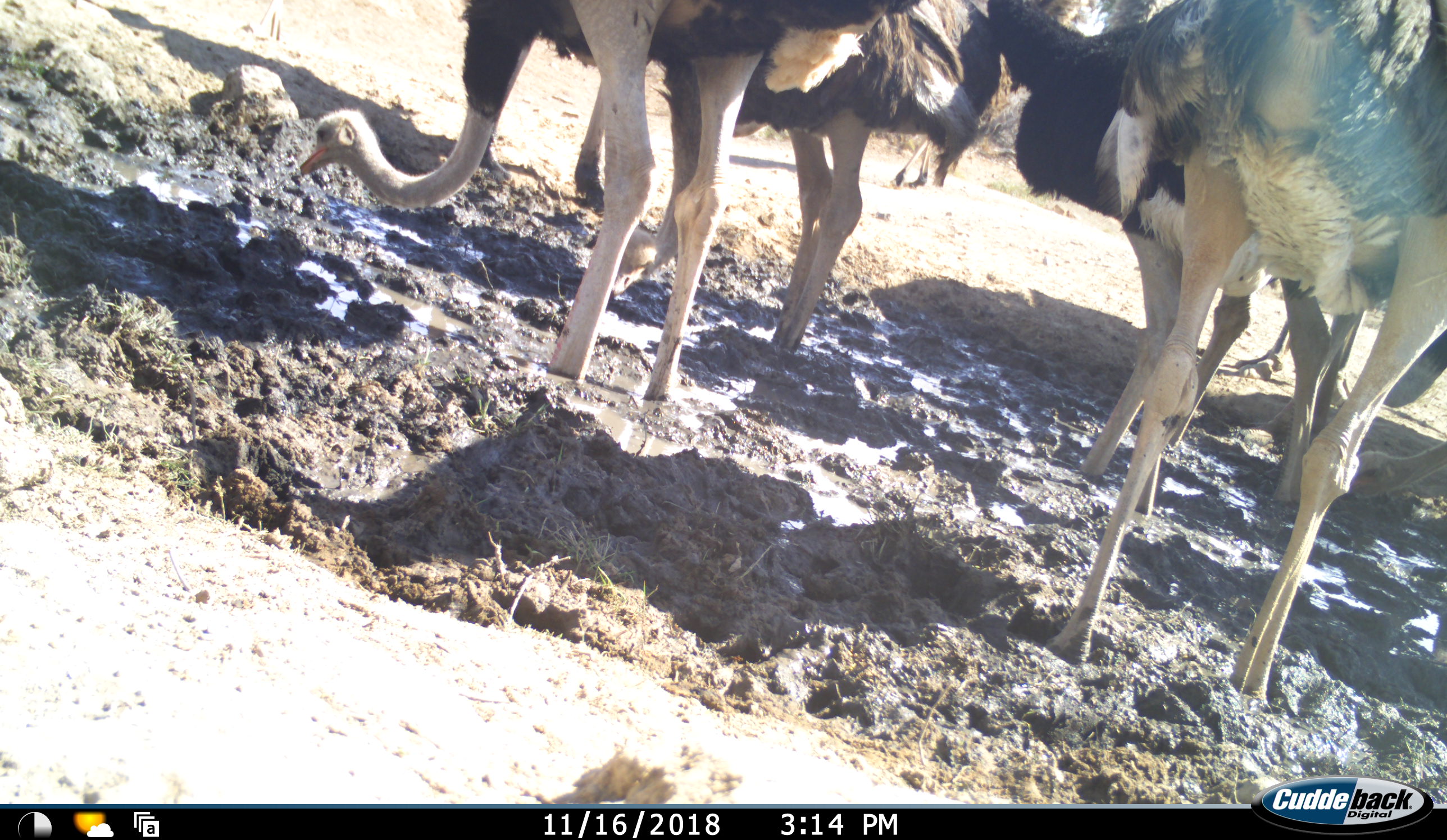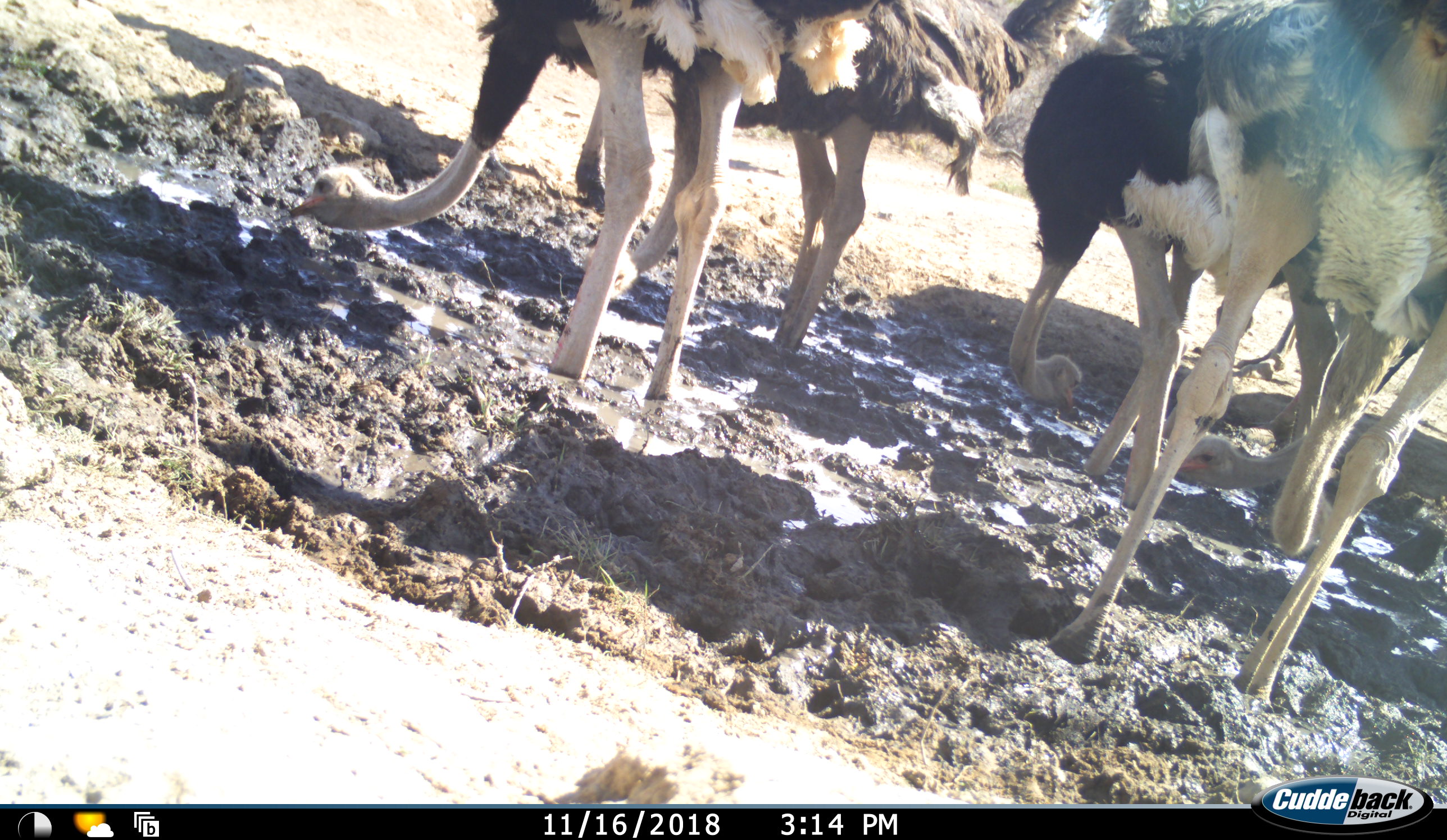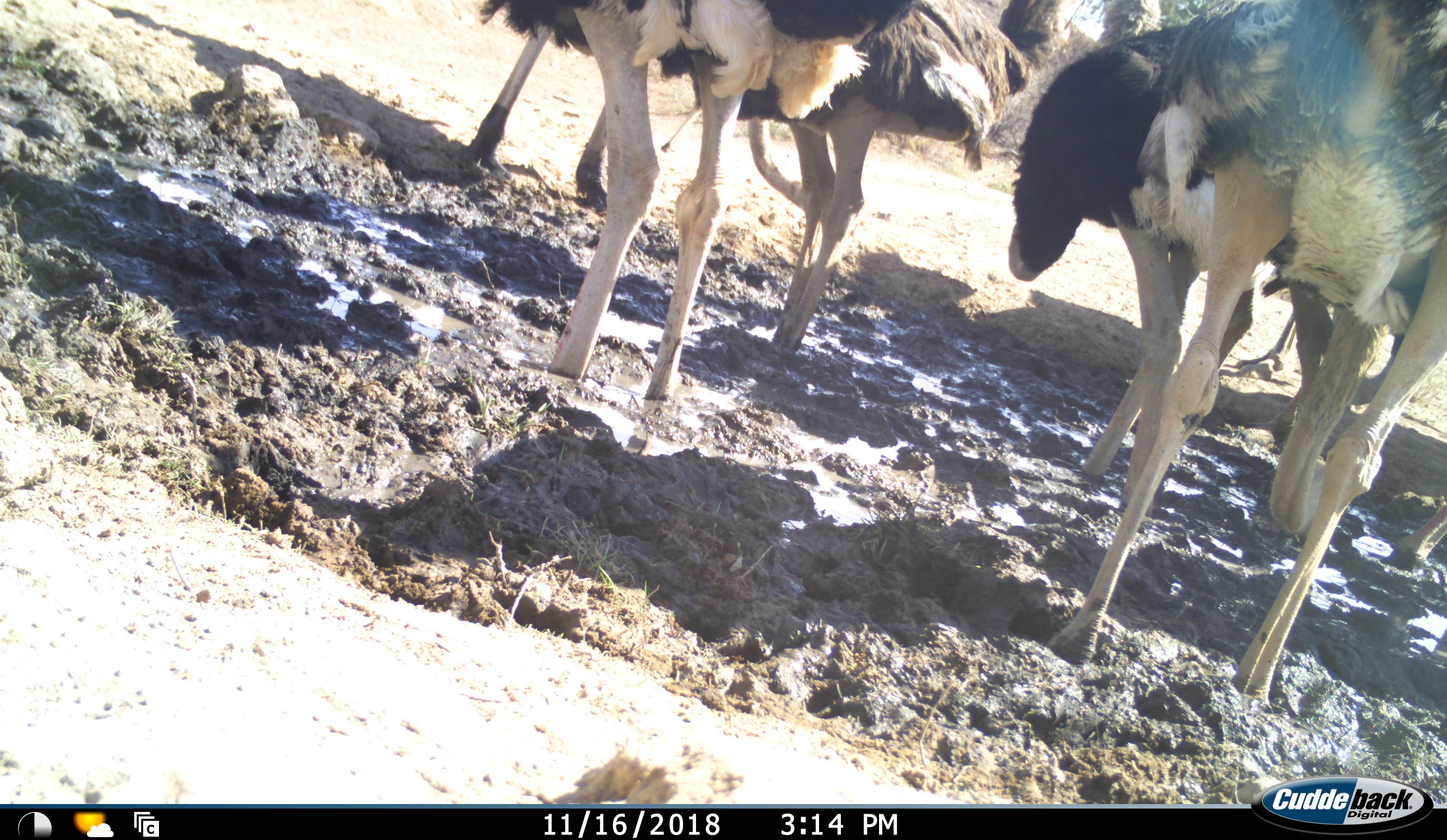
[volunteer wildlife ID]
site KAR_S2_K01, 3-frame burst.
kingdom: Animalia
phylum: Chordata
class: Aves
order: Struthioniformes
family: Struthionidae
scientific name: Struthionidae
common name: ostrich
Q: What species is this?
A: Ostrich (Struthionidae).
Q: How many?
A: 6.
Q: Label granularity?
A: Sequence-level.